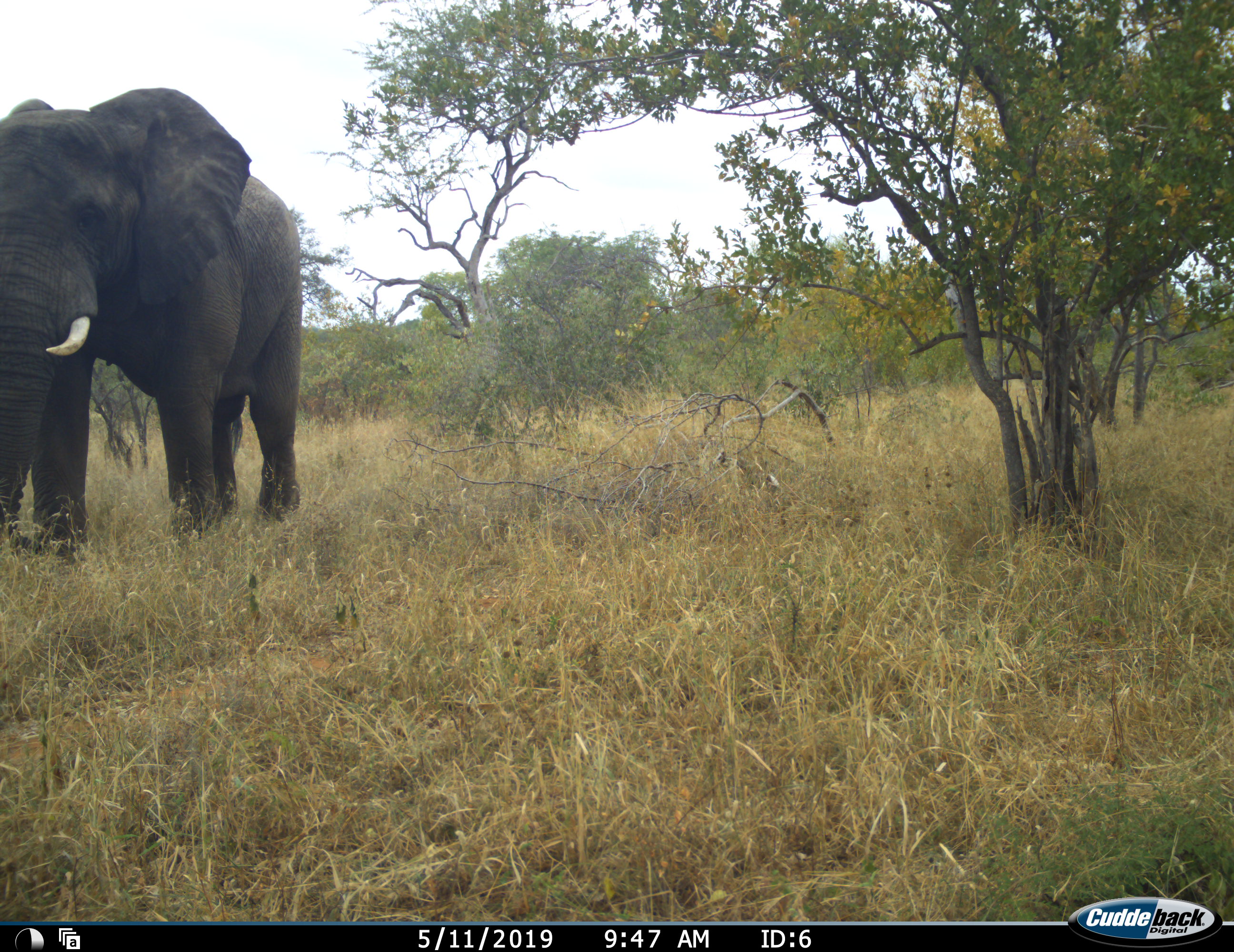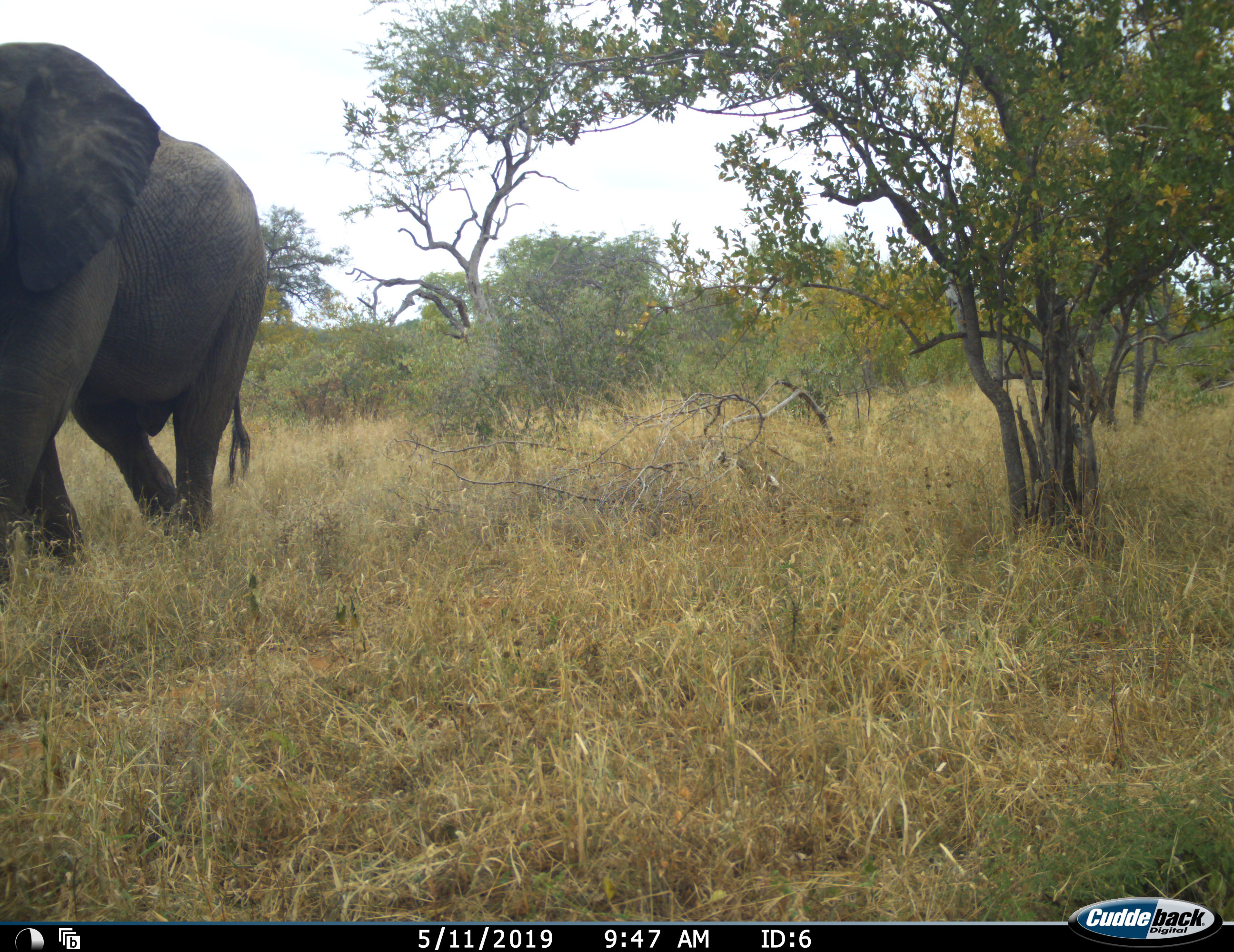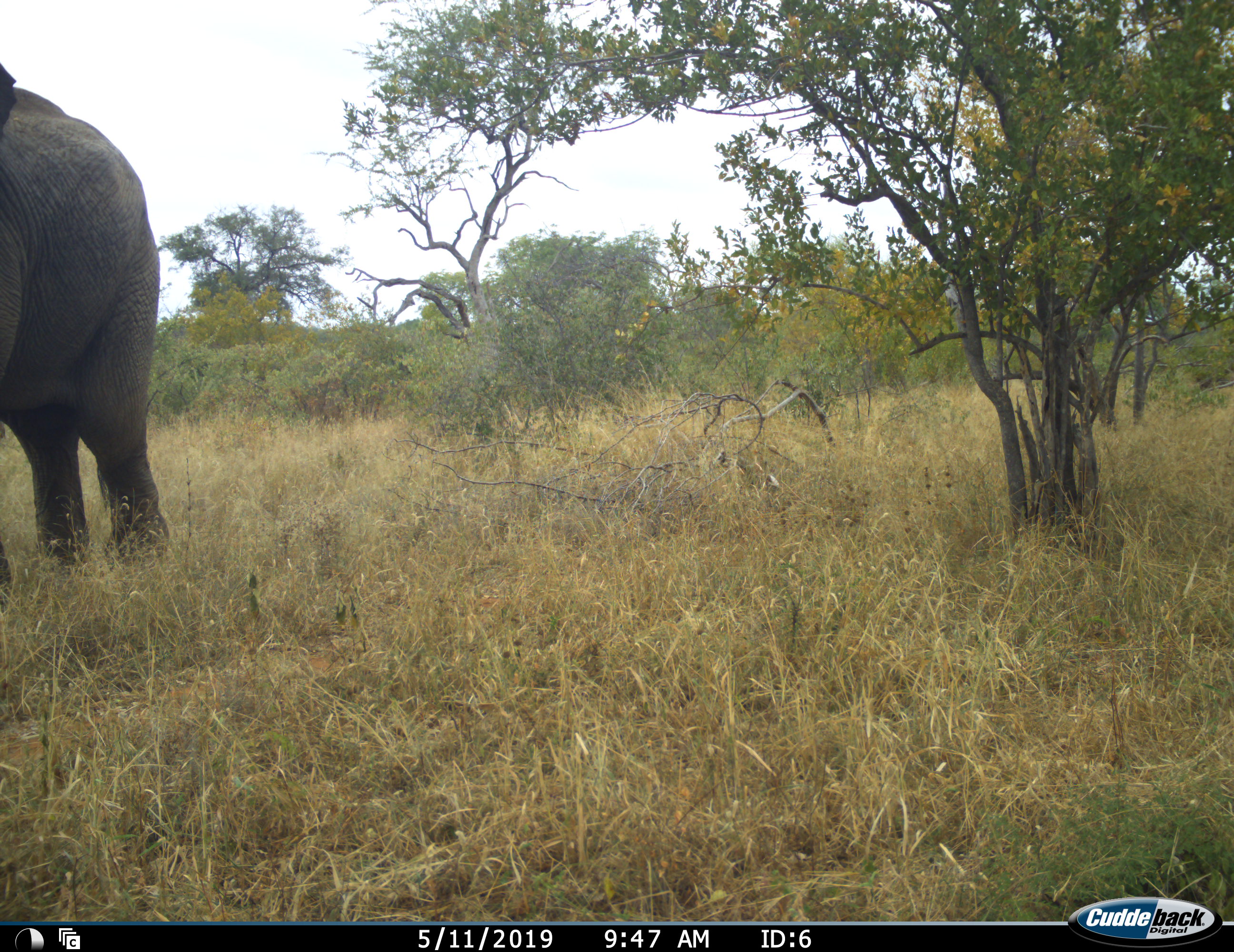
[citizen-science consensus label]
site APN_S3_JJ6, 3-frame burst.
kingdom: Animalia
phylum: Chordata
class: Mammalia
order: Proboscidea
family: Elephantidae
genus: Loxodonta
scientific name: Loxodonta africana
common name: african bush elephant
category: elephant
Elephant (african bush elephant) (Loxodonta africana), count 1. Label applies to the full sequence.